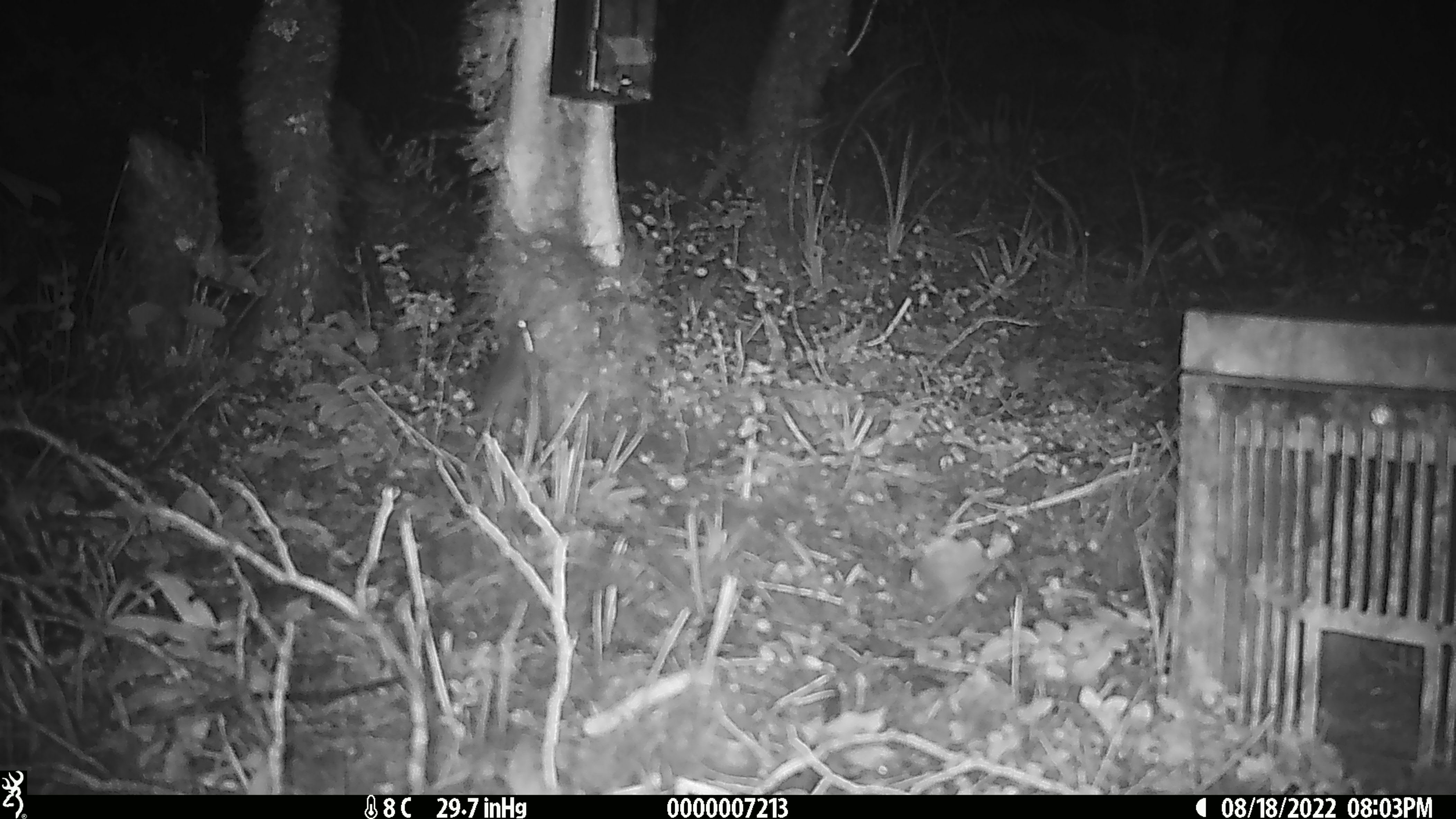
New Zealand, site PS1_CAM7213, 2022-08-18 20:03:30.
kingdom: Animalia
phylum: Chordata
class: Mammalia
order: Rodentia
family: Muridae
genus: Mus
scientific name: Mus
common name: mouse